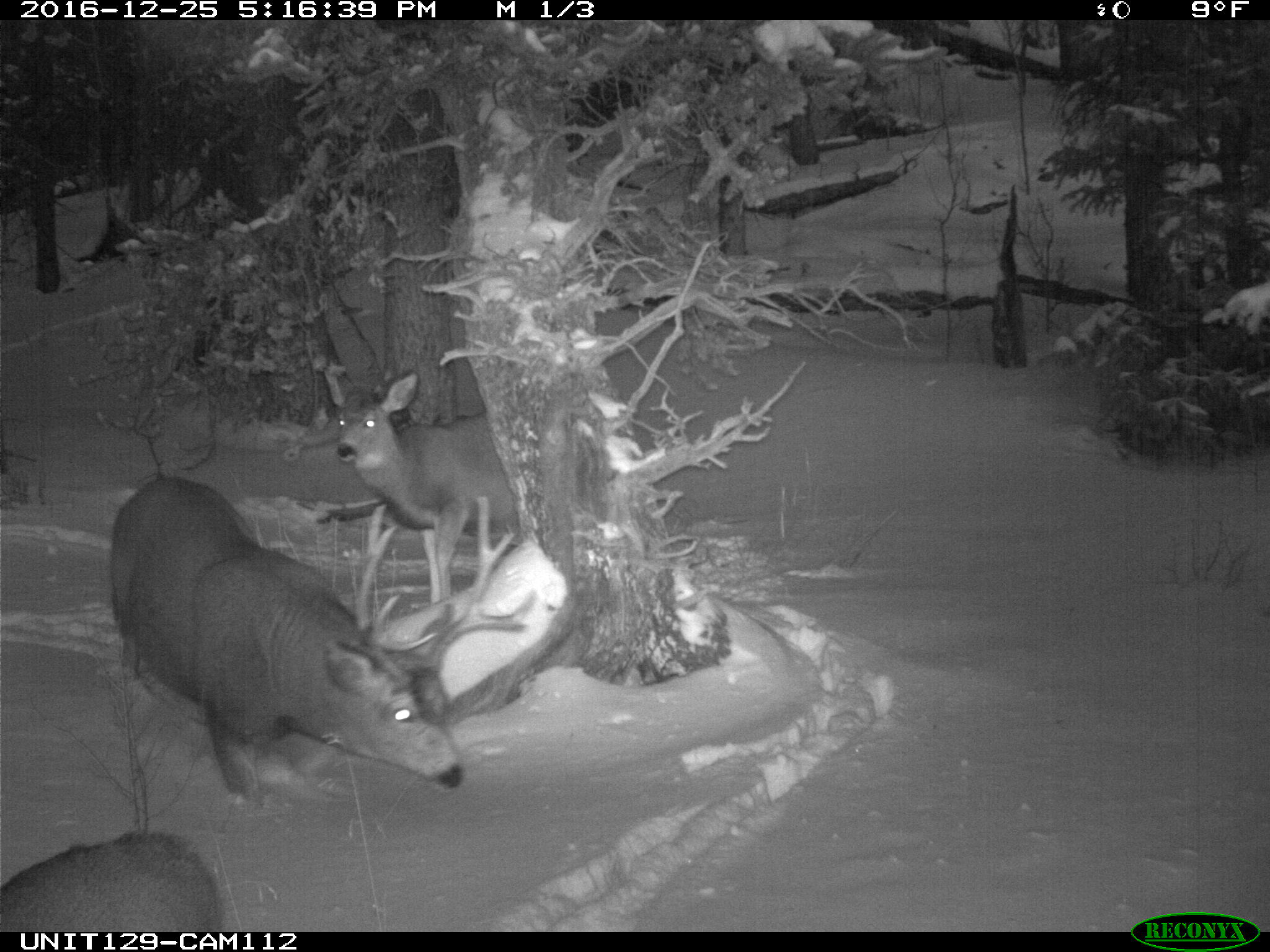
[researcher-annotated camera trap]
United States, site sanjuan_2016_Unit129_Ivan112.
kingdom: Animalia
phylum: Chordata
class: Mammalia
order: Artiodactyla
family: Cervidae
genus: Odocoileus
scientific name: Odocoileus hemionus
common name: mule deer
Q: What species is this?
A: Odocoileus hemionus (mule deer).